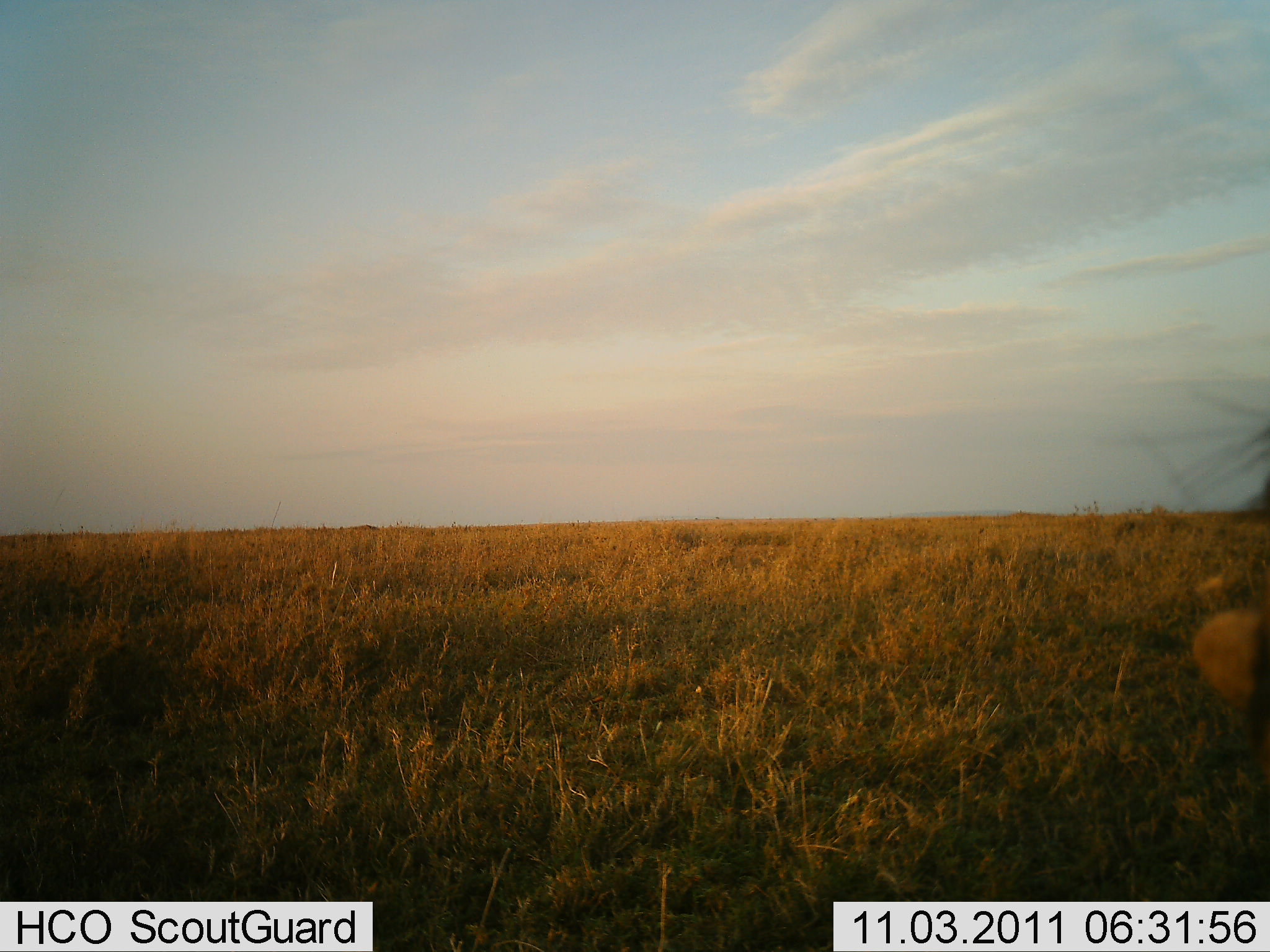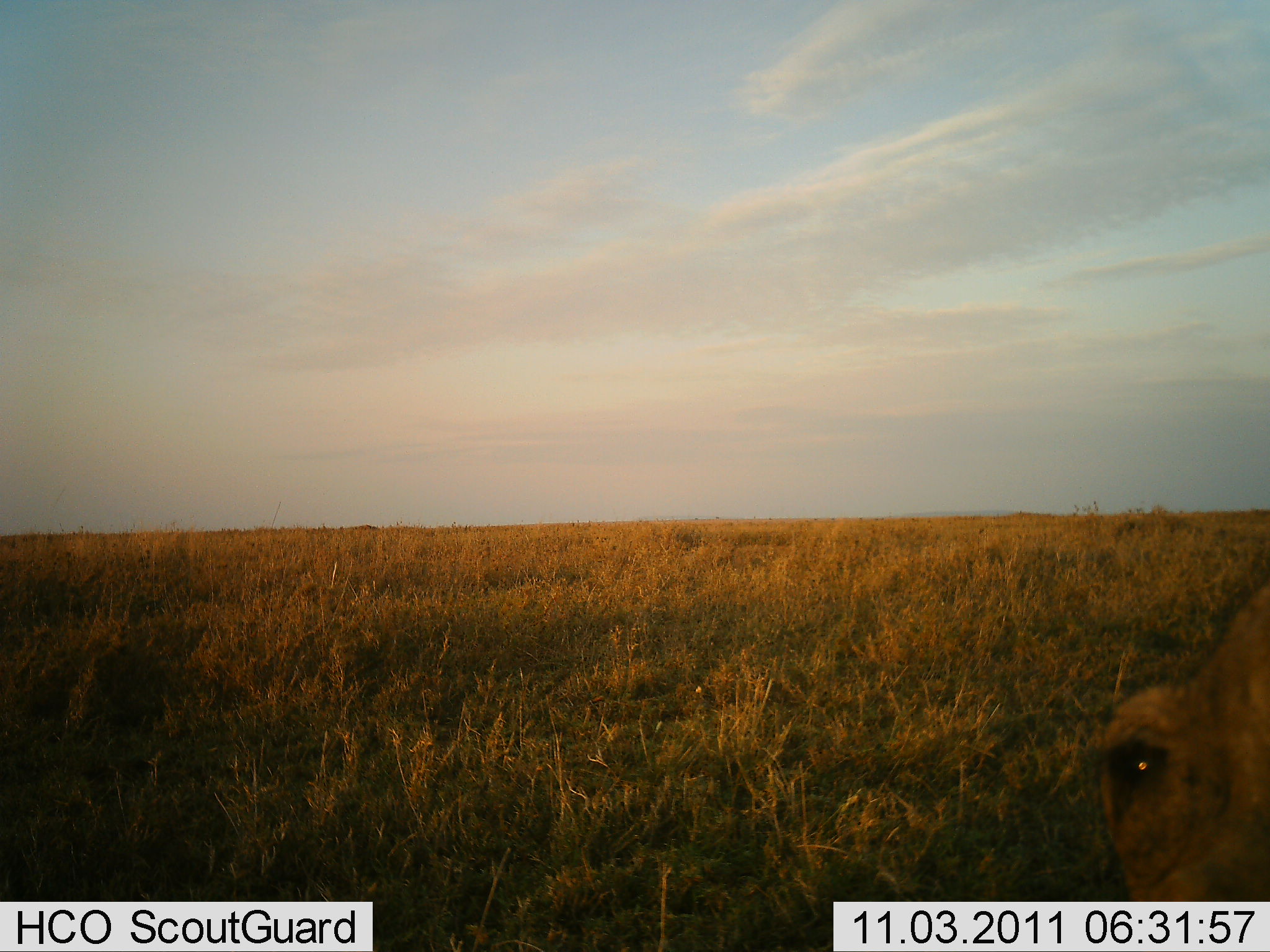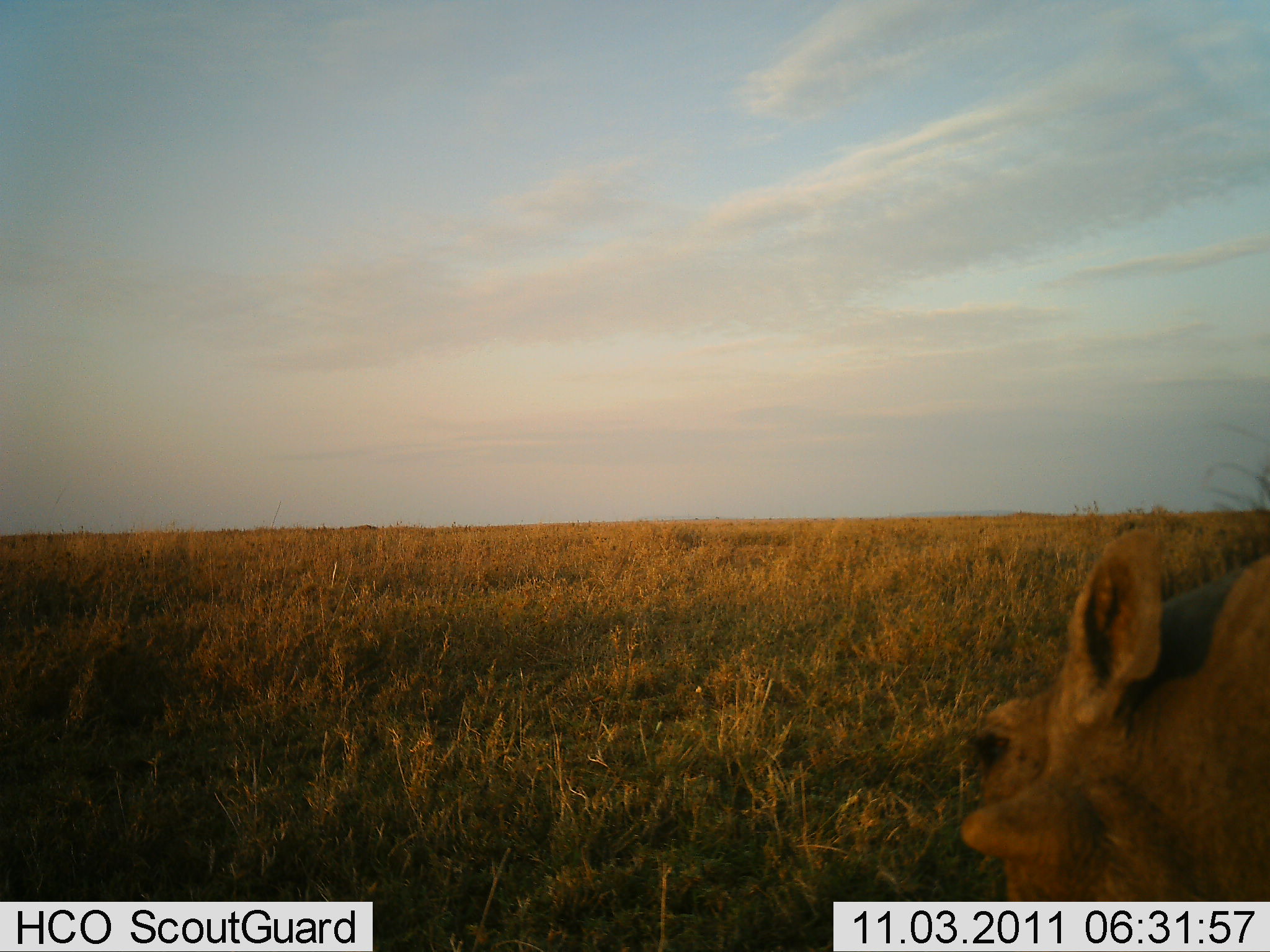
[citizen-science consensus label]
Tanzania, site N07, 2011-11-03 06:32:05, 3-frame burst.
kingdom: Animalia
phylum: Chordata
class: Mammalia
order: Artiodactyla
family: Suidae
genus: Phacochoerus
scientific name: Phacochoerus africanus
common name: warthog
Warthog (Phacochoerus africanus), count 1. Behavior (volunteer vote fractions): standing 10%, resting 0%, moving 70%, interacting 0%. Young present (vote fraction): 0%. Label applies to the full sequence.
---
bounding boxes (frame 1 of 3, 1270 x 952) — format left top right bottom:
animal: 1186 600 1270 717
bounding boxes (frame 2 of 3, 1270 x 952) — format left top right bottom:
animal: 1081 563 1270 902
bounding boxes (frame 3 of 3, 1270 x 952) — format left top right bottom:
animal: 956 526 1270 902